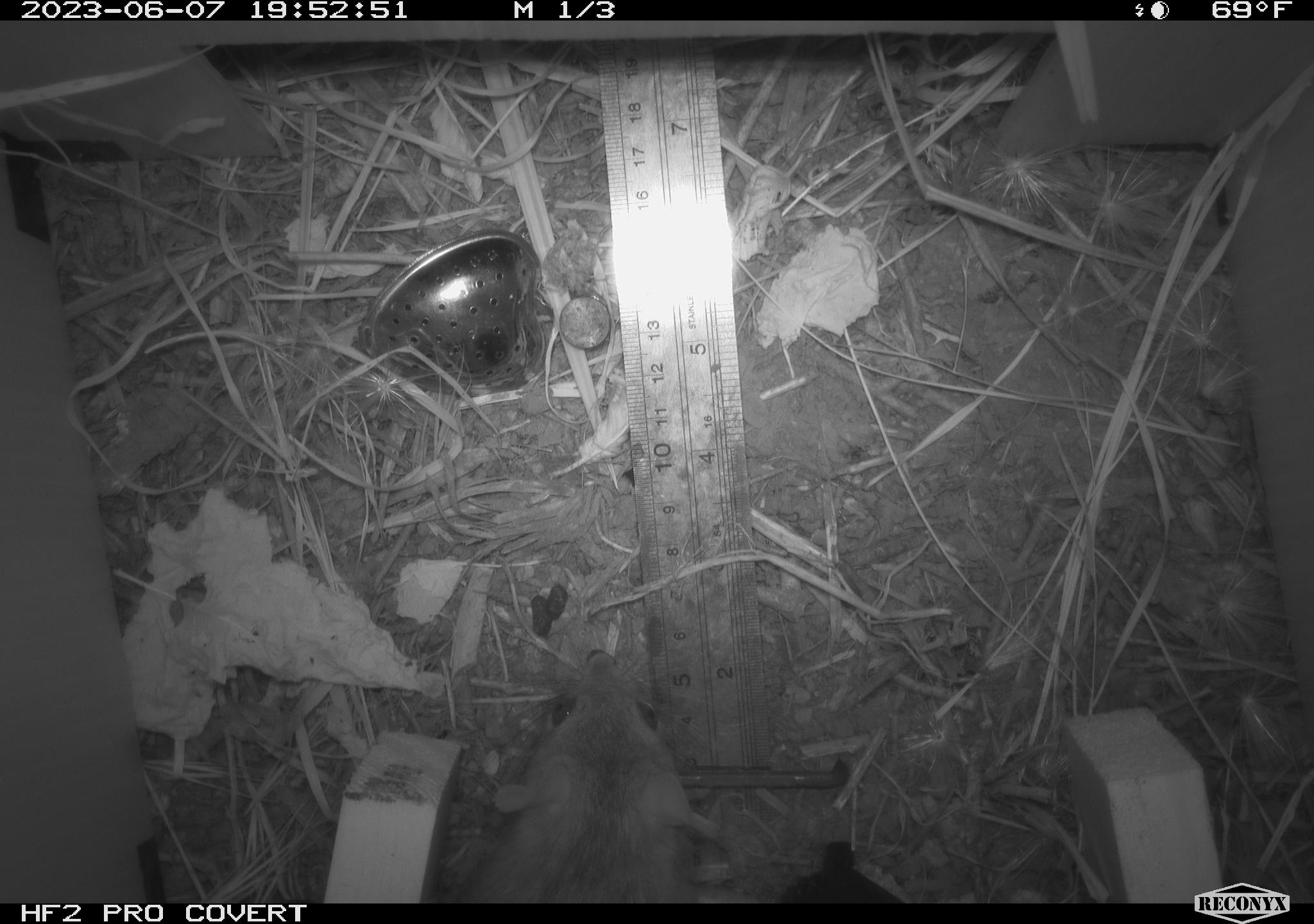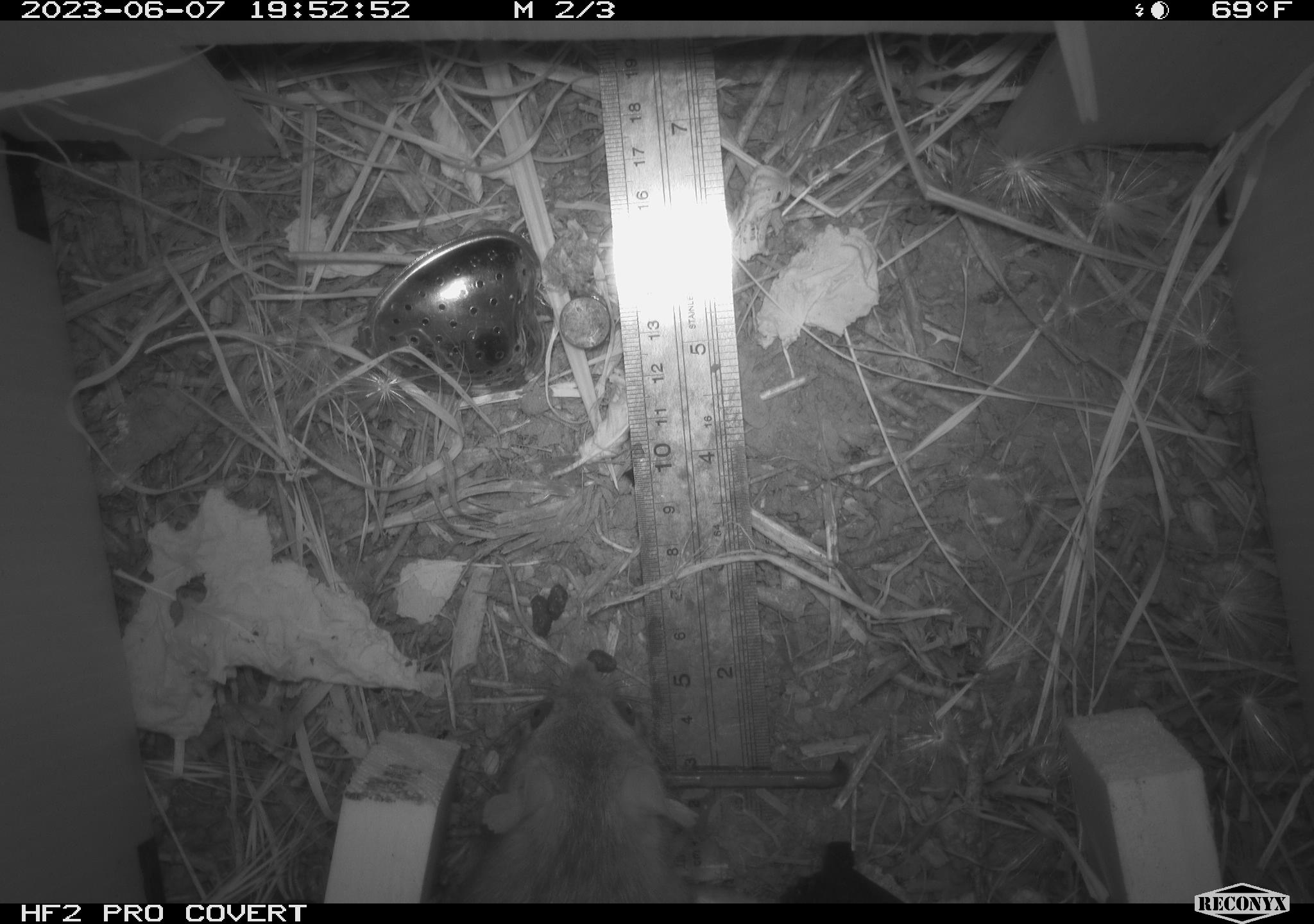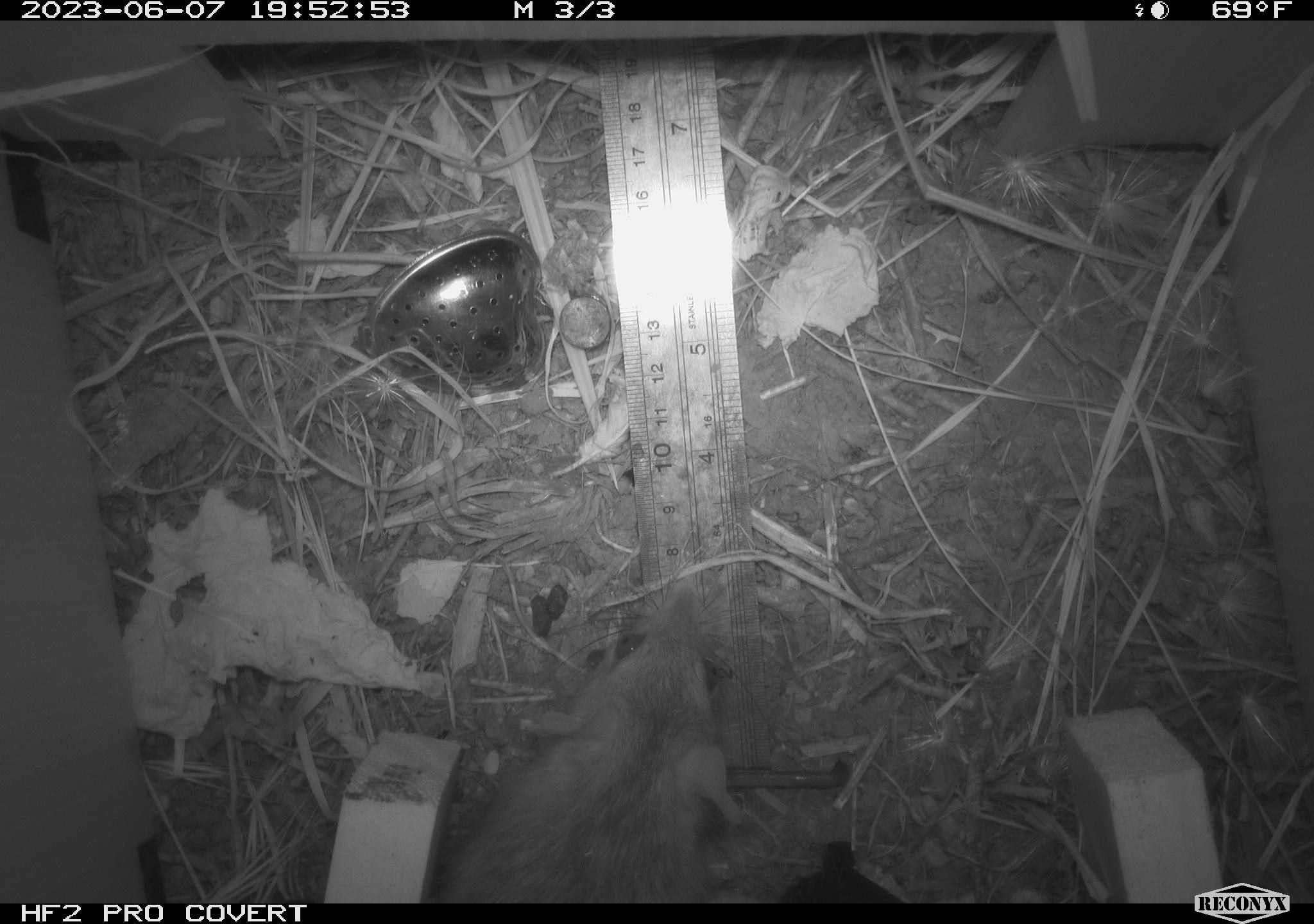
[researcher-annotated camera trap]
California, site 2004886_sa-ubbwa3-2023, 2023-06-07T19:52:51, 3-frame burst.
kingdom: Animalia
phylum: Chordata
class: Mammalia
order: Rodentia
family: Muridae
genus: Rattus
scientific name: Rattus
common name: rat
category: rattus species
Rattus species (rat) (Rattus).